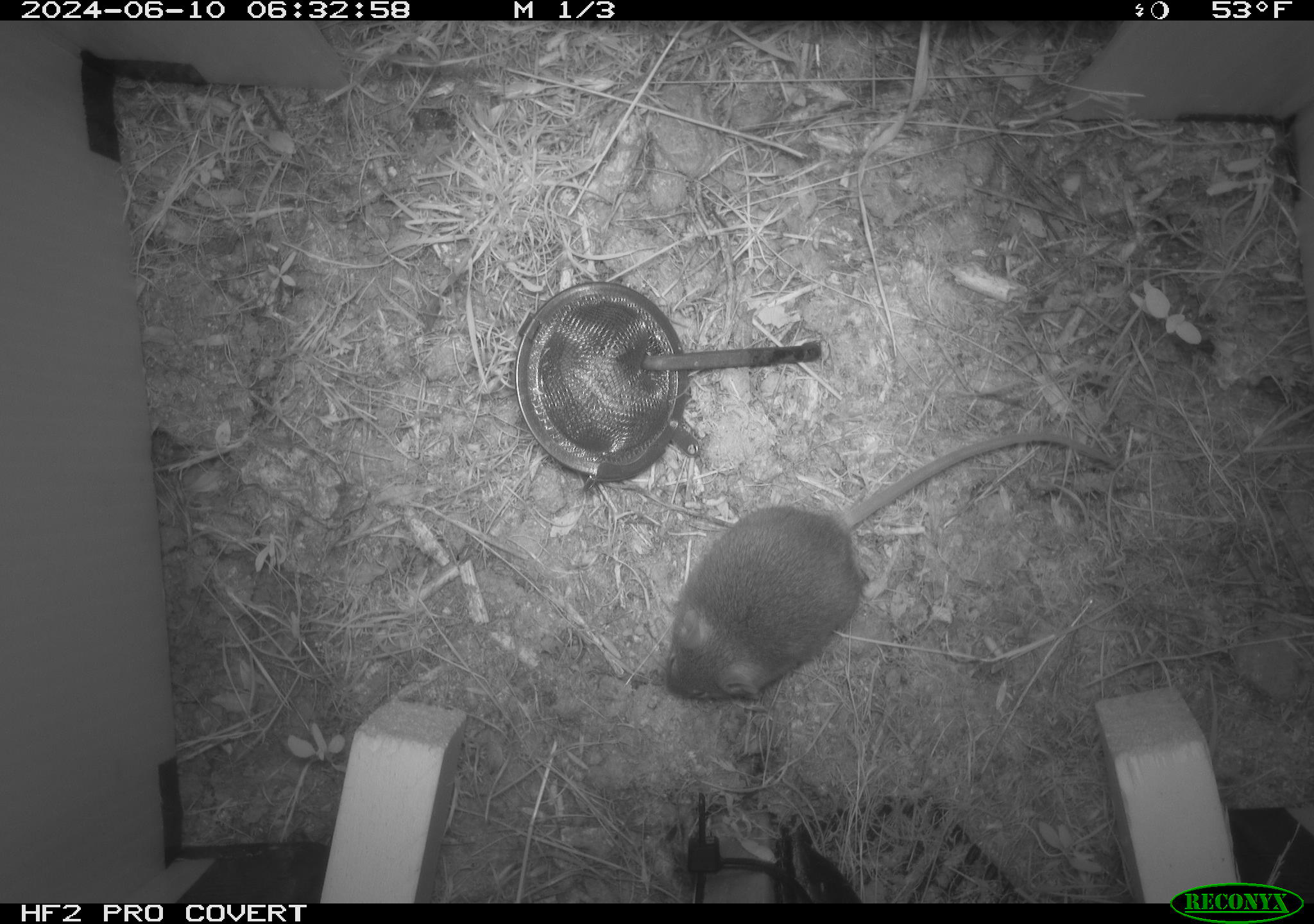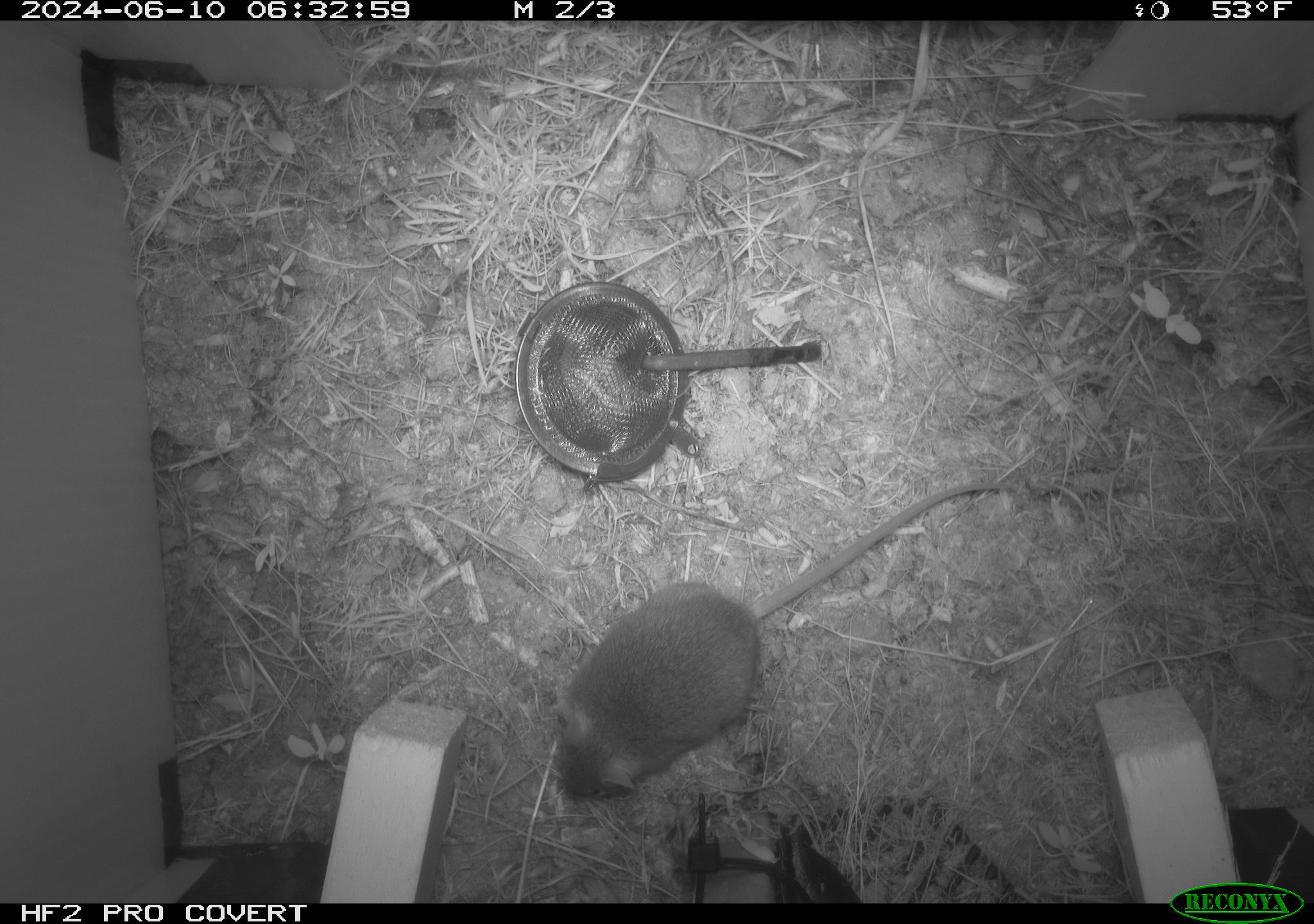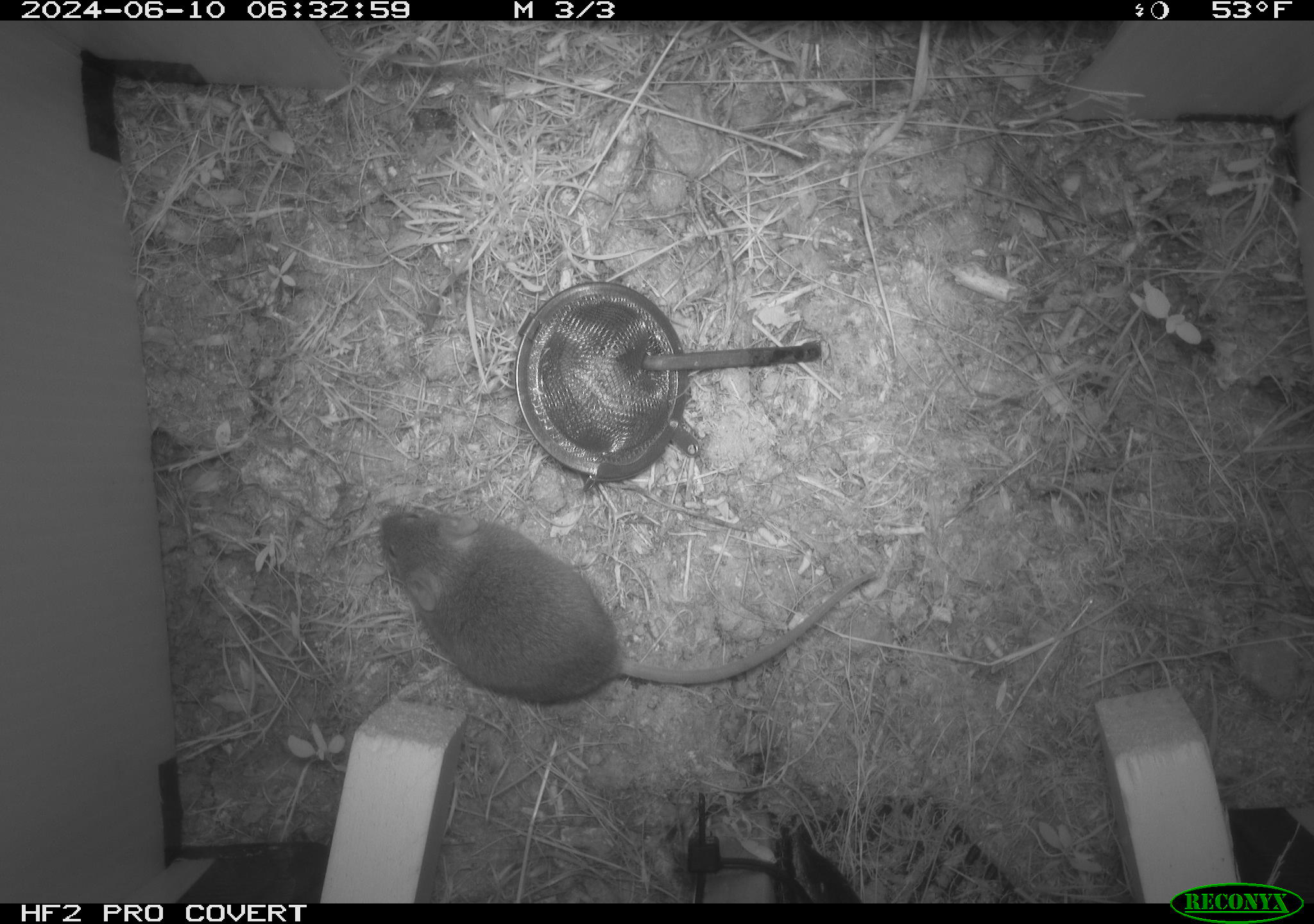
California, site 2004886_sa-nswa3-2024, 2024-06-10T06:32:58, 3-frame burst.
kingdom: Animalia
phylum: Chordata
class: Mammalia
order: Rodentia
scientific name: Rodentia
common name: rodent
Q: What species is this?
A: Rodent (Rodentia).